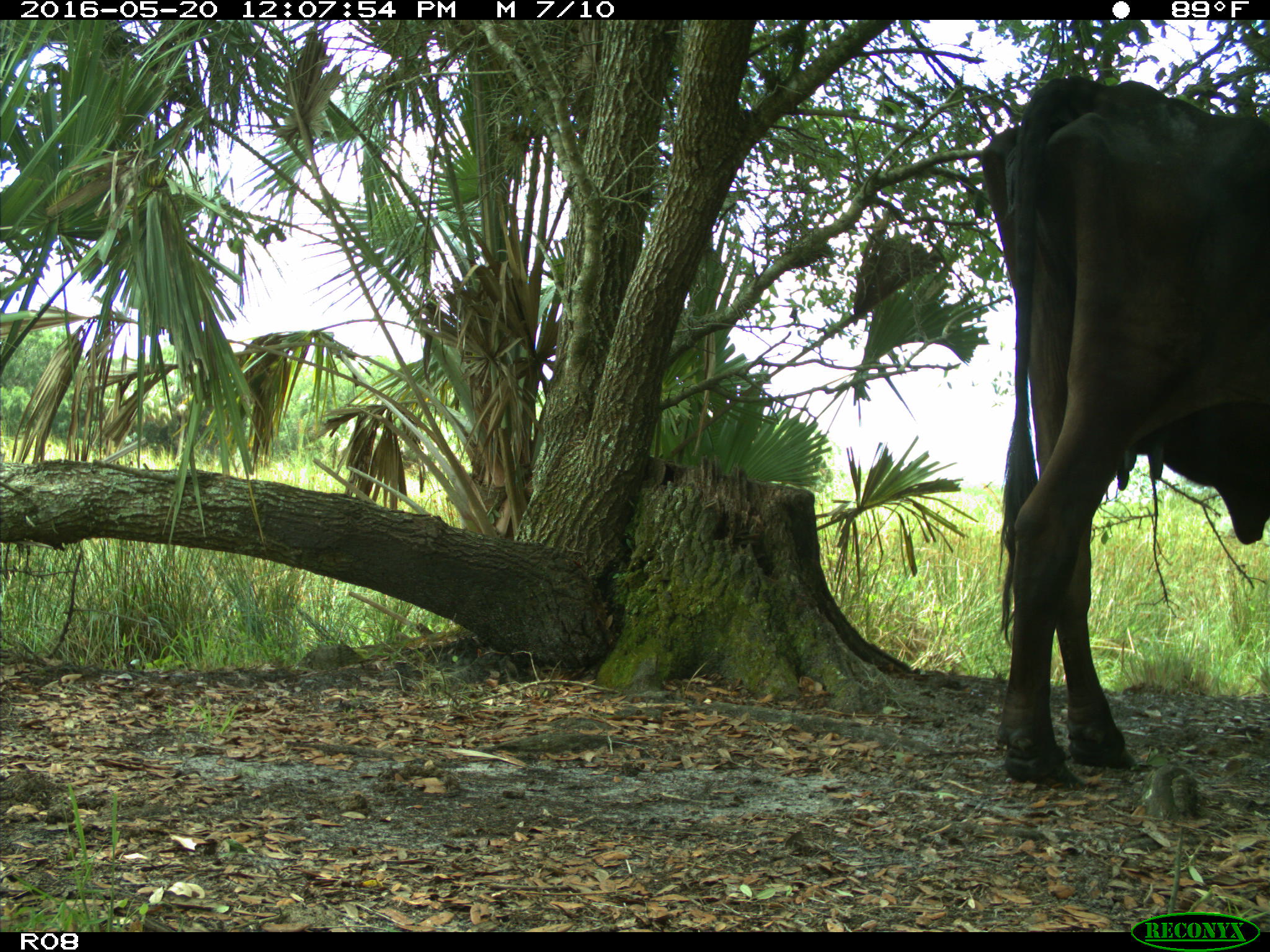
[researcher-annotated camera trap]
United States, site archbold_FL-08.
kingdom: Animalia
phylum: Chordata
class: Mammalia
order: Artiodactyla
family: Bovidae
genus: Bos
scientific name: Bos taurus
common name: domestic cow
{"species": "Bos taurus (domestic cow)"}